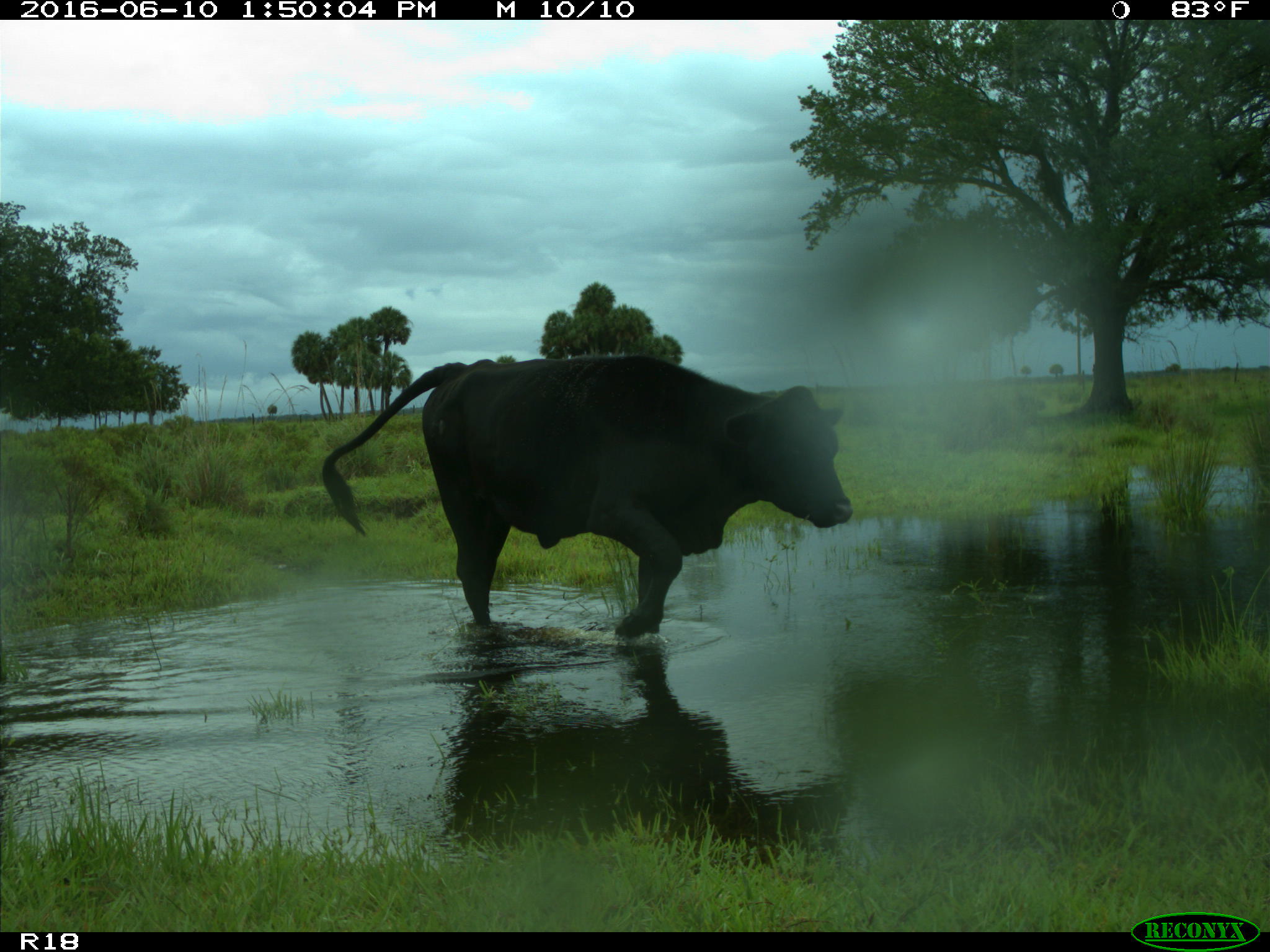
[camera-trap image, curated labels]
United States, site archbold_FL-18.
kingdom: Animalia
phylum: Chordata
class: Mammalia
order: Artiodactyla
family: Bovidae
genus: Bos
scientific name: Bos taurus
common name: domestic cow